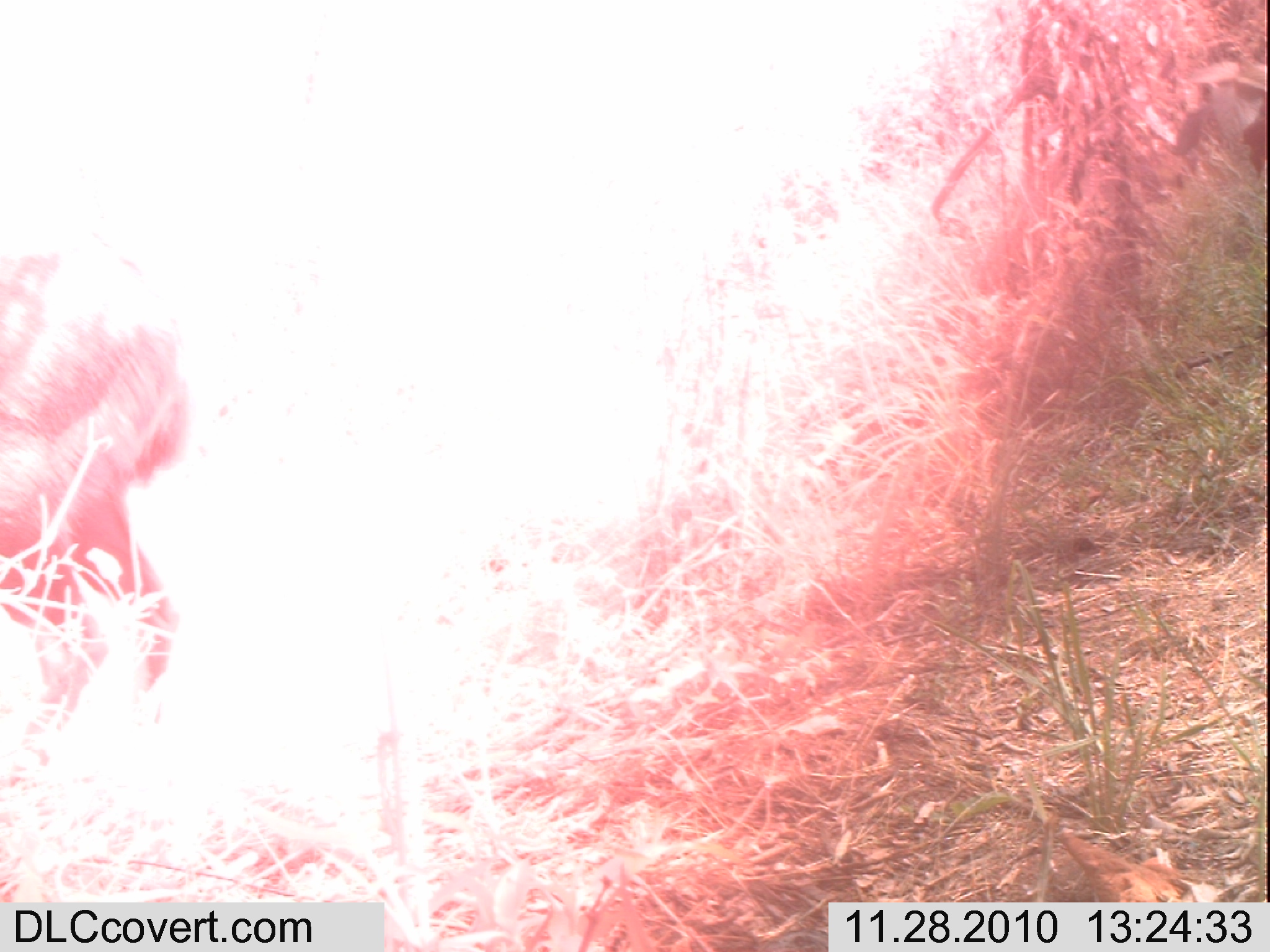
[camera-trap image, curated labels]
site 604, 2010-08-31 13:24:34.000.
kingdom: Animalia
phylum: Chordata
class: Mammalia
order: Artiodactyla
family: Bovidae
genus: Tragelaphus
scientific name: Tragelaphus scriptus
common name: bushbuck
Tragelaphus scriptus (bushbuck), count 1.